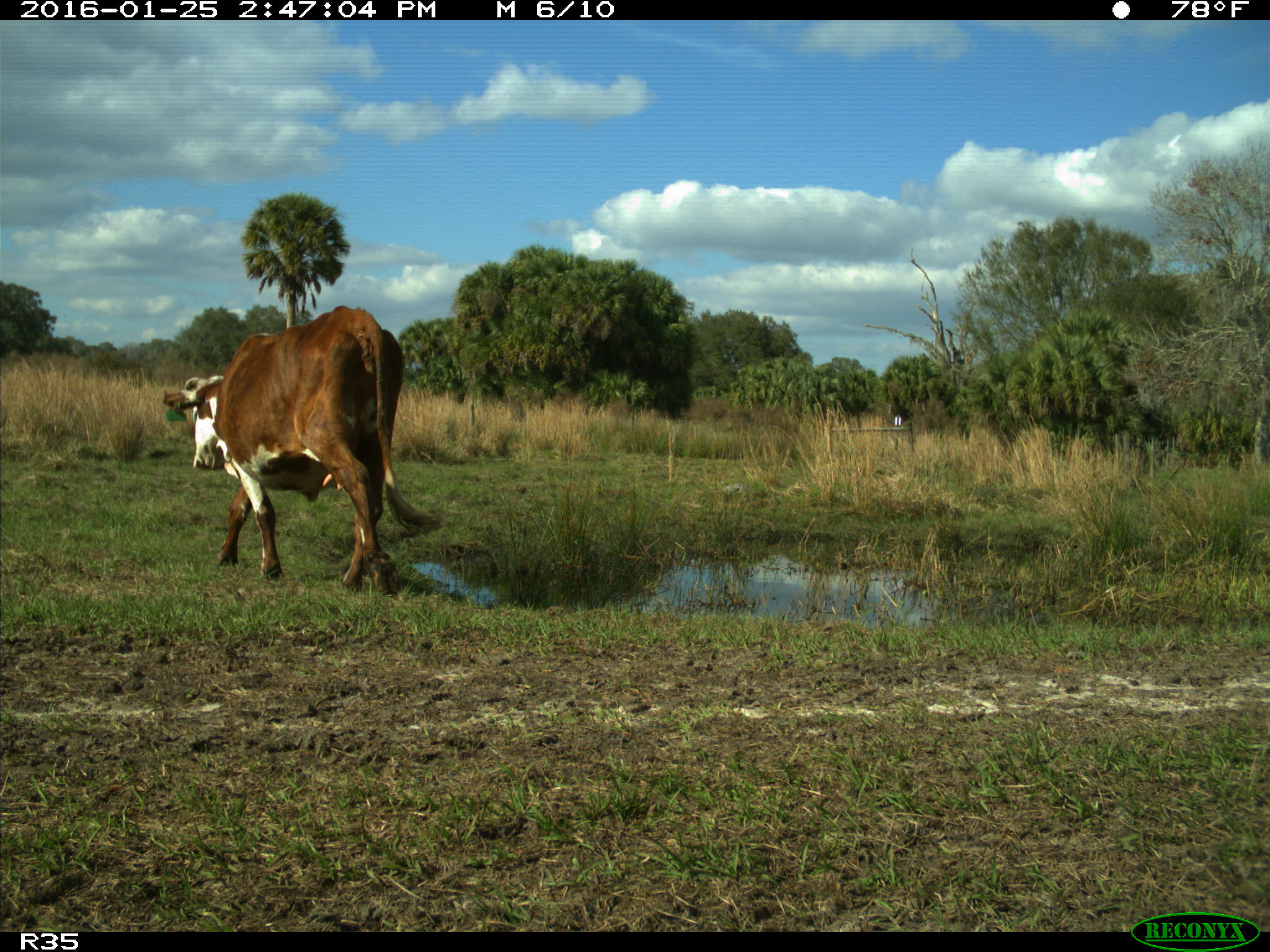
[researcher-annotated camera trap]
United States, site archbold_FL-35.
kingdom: Animalia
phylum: Chordata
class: Mammalia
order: Artiodactyla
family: Bovidae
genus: Bos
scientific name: Bos taurus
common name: domestic cow